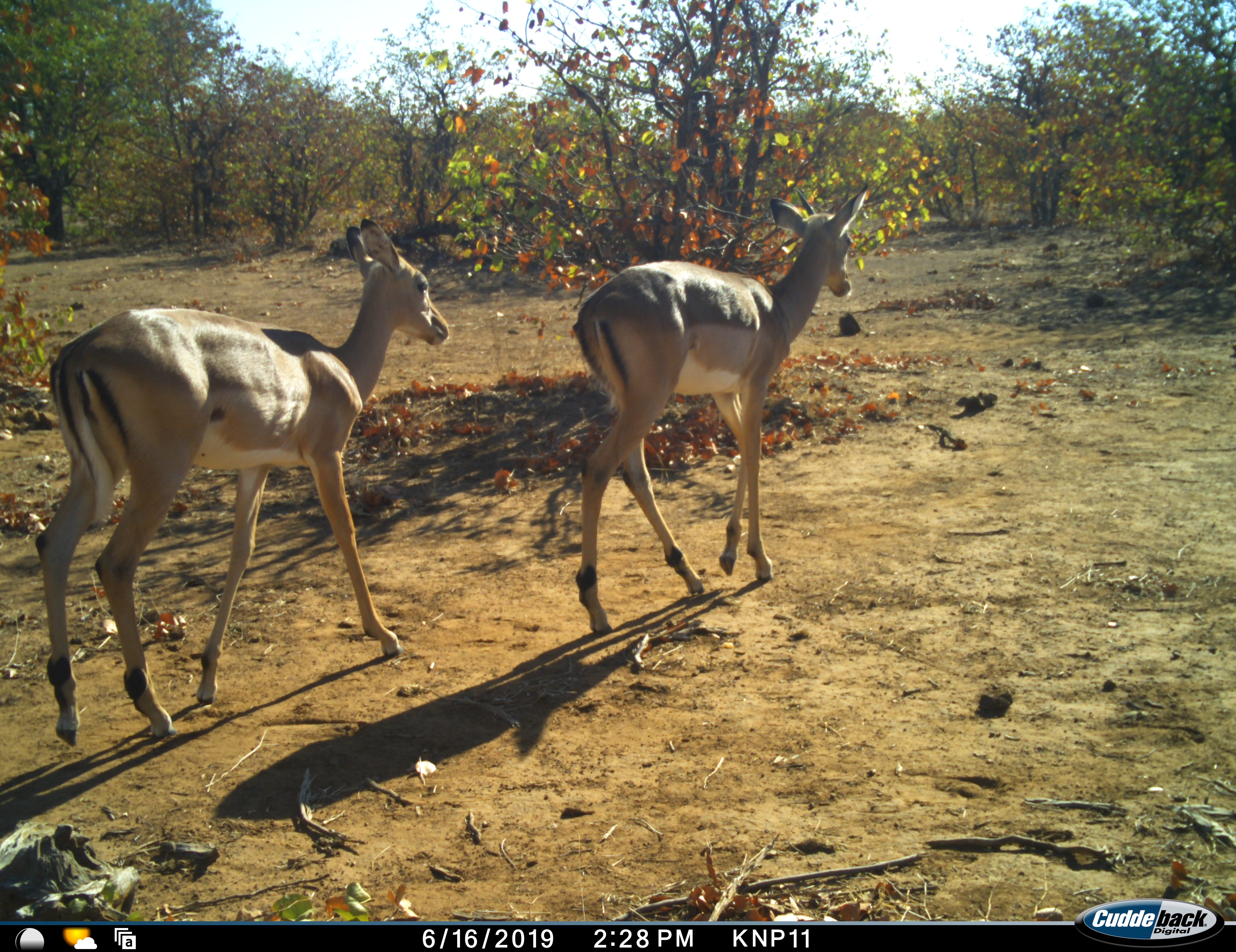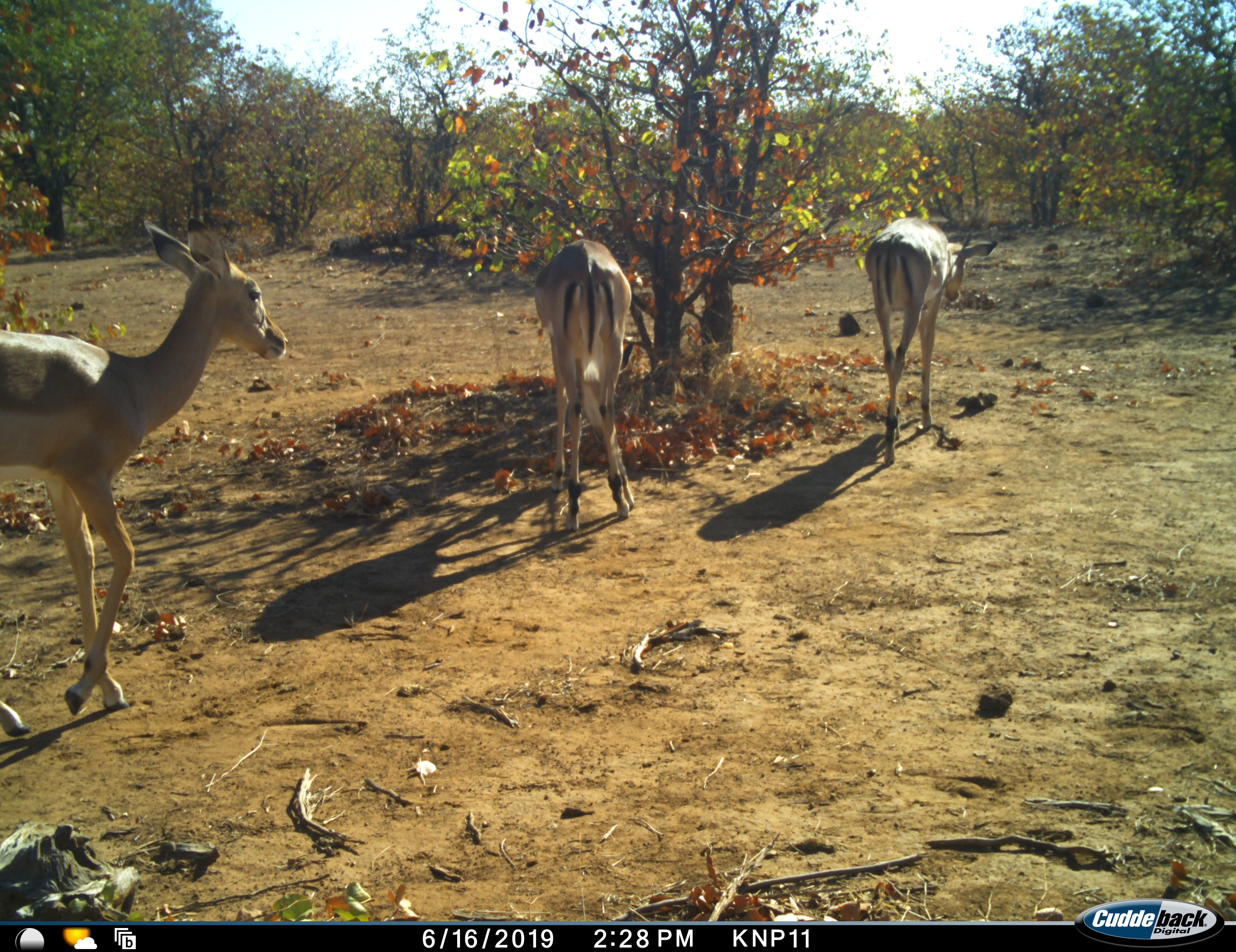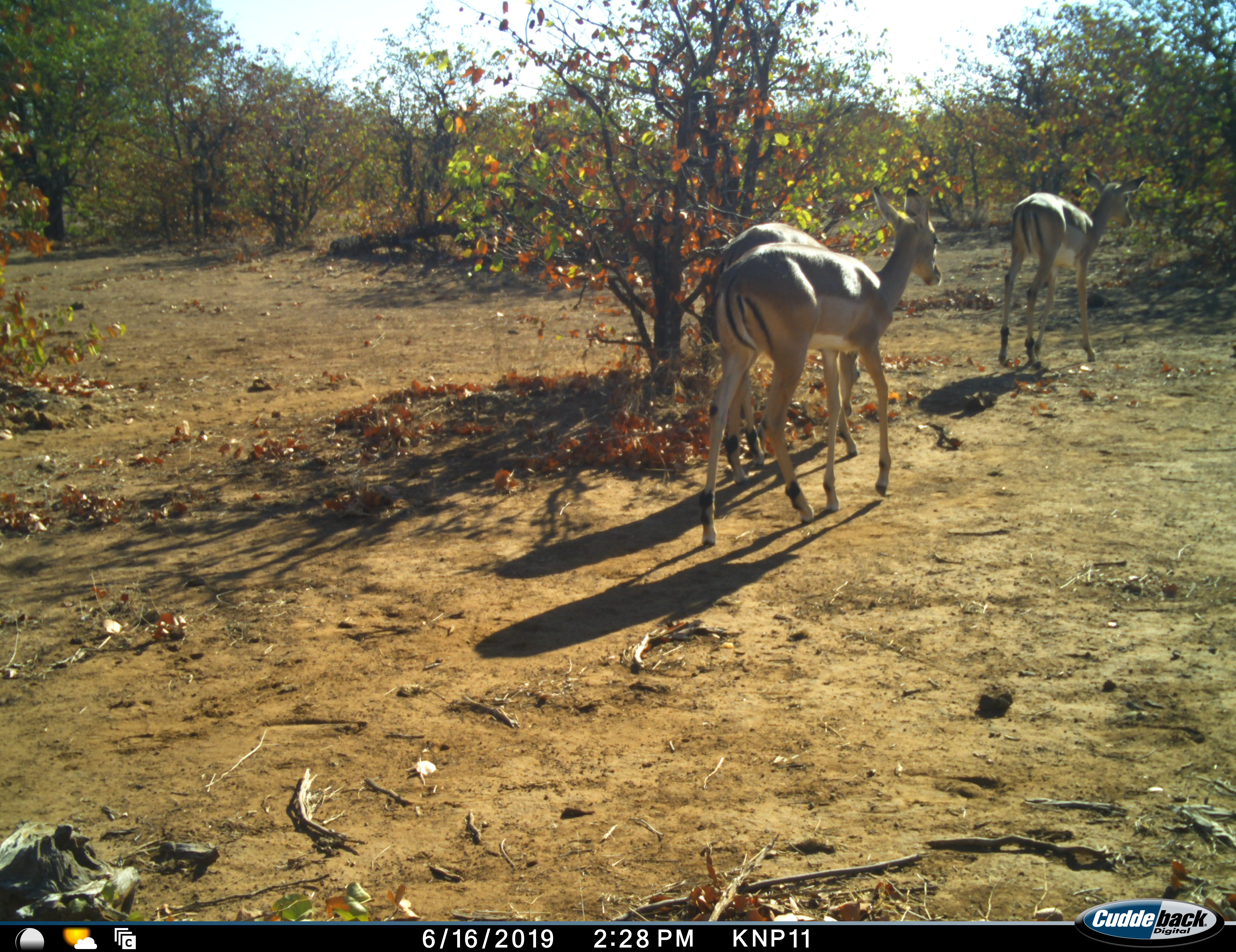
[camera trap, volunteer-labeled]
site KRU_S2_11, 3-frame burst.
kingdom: Animalia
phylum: Chordata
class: Mammalia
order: Artiodactyla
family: Bovidae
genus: Aepyceros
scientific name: Aepyceros melampus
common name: impala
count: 3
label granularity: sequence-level